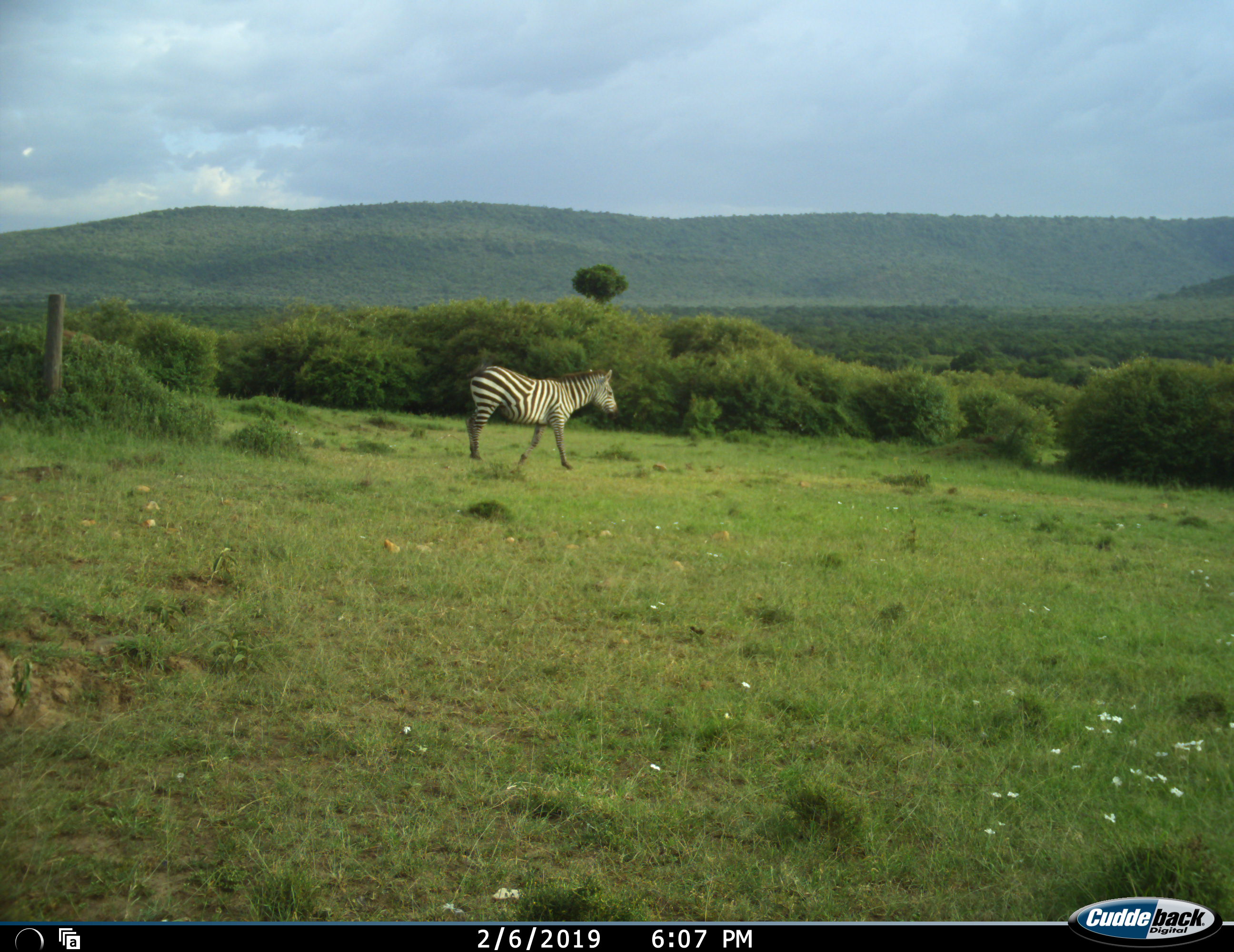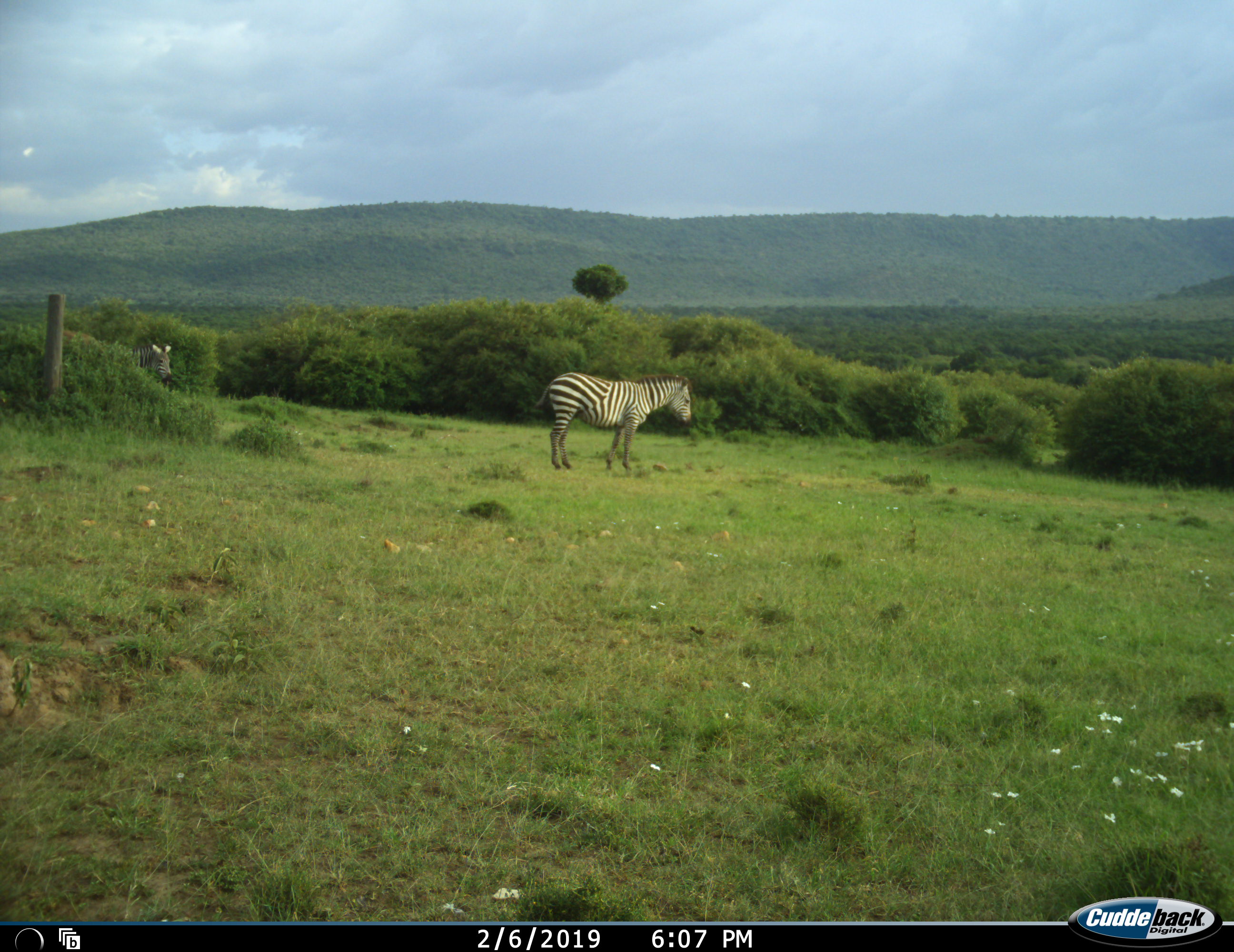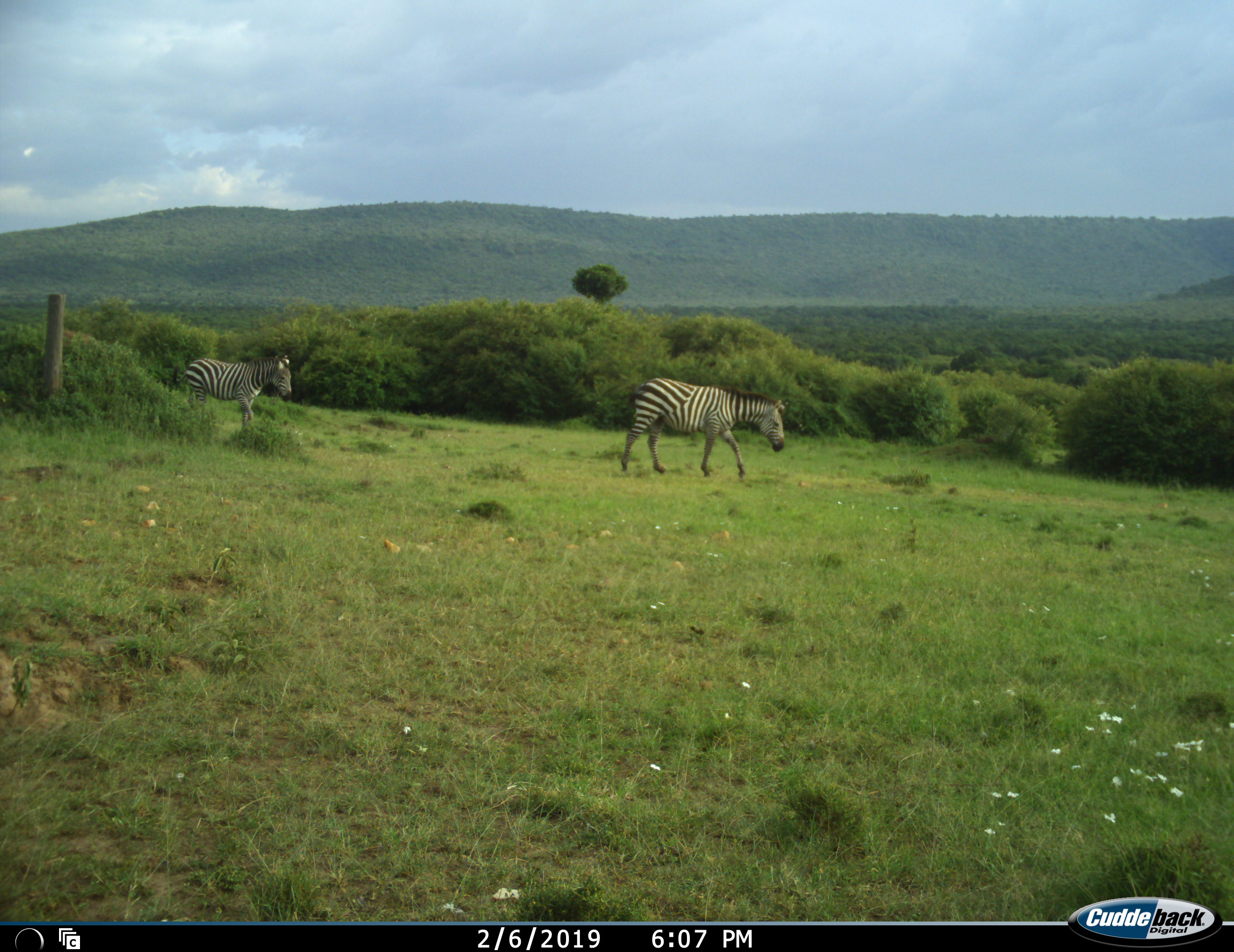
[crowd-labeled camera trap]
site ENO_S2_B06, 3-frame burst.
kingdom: Animalia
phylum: Chordata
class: Mammalia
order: Perissodactyla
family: Equidae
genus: Equus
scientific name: Equus quagga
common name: plains zebra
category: zebraplains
Zebraplains (plains zebra) (Equus quagga), count 2. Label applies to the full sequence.